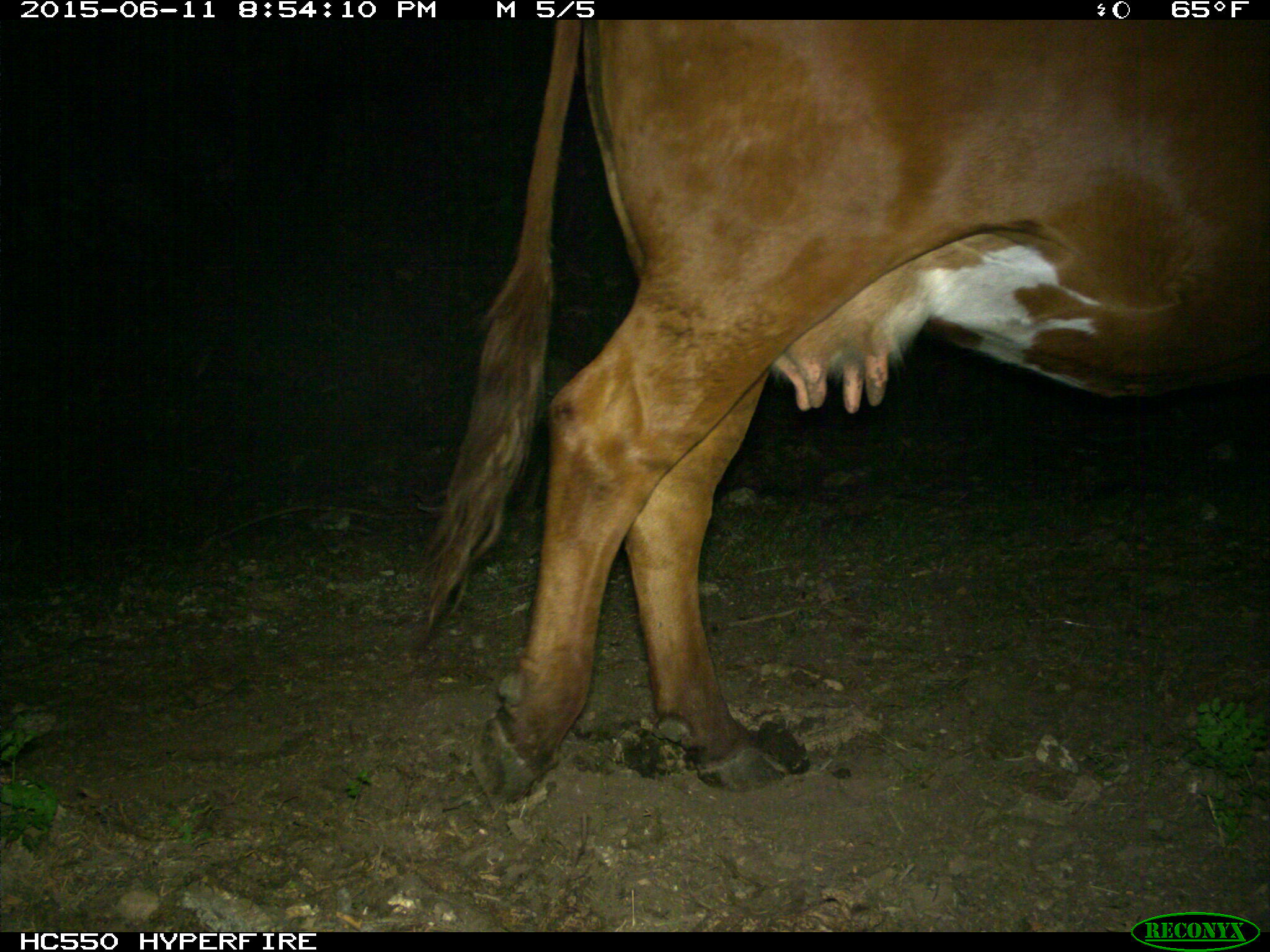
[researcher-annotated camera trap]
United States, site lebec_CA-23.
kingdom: Animalia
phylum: Chordata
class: Mammalia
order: Artiodactyla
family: Bovidae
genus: Bos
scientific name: Bos taurus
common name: domestic cow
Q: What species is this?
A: Bos taurus (domestic cow).